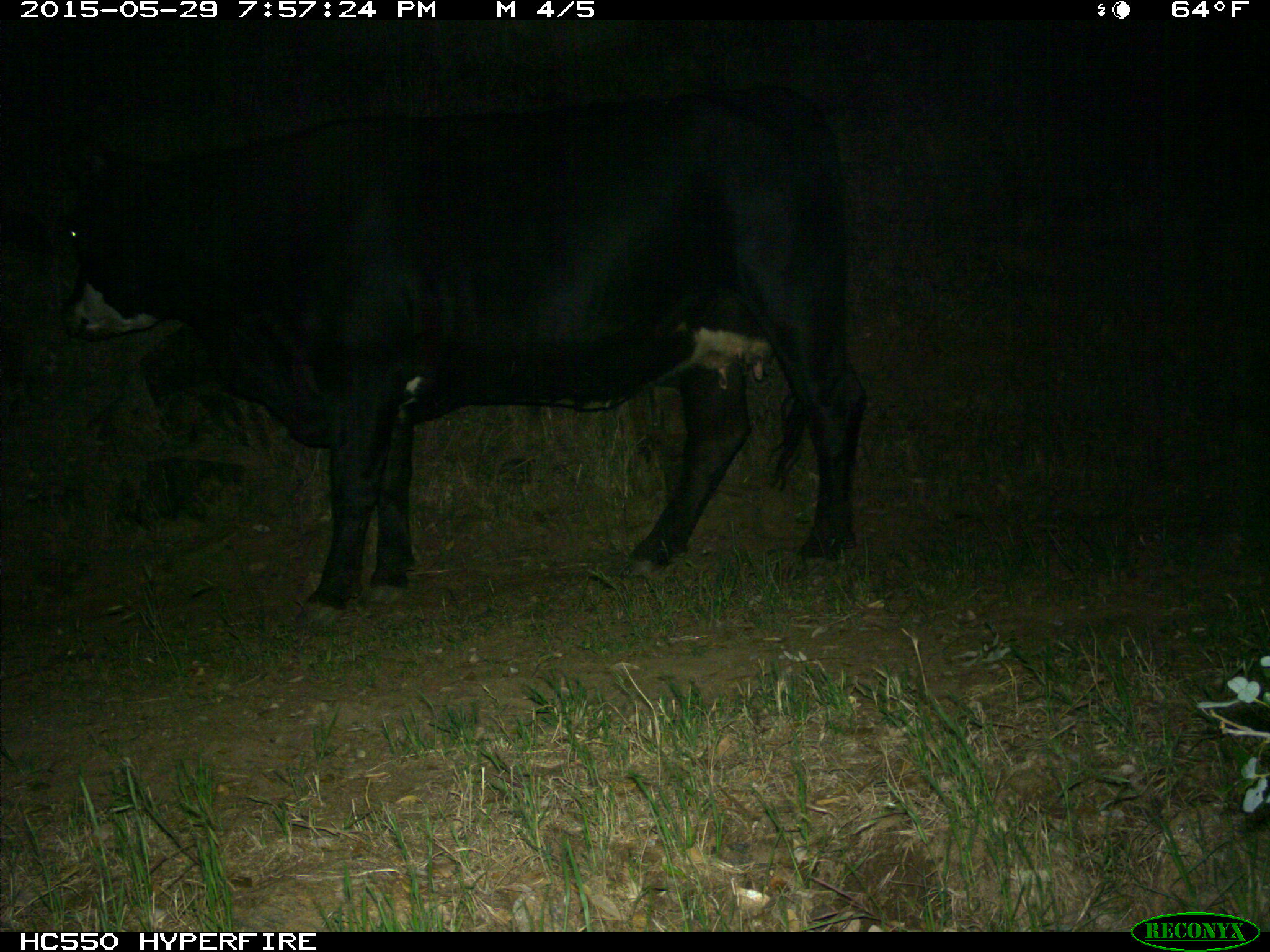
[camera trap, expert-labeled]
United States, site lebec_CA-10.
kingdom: Animalia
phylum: Chordata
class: Mammalia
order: Artiodactyla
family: Bovidae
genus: Bos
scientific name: Bos taurus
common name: domestic cow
Bos taurus (domestic cow).